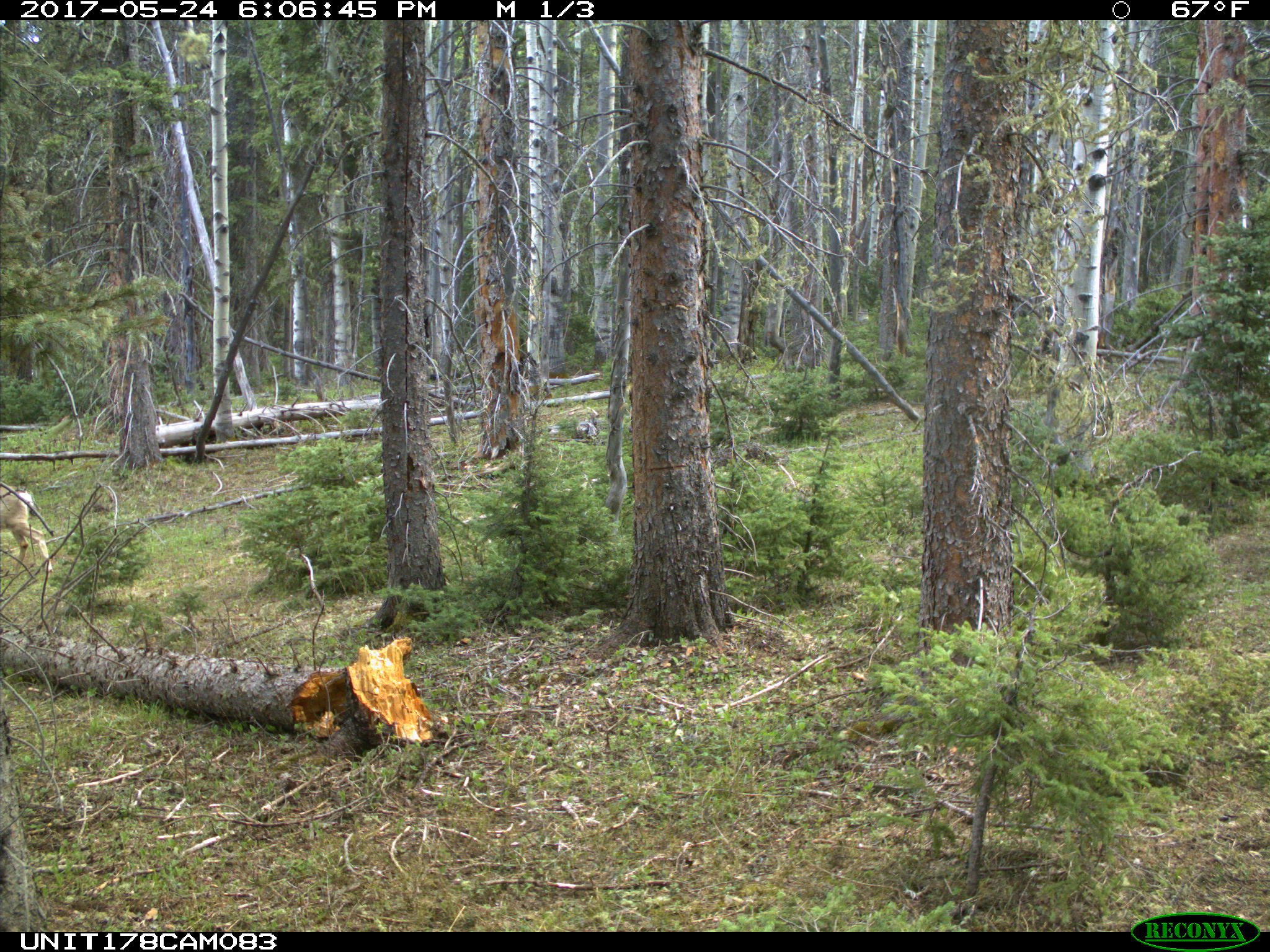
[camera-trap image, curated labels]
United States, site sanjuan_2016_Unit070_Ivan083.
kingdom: Animalia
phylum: Chordata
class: Mammalia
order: Artiodactyla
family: Cervidae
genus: Odocoileus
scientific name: Odocoileus hemionus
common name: mule deer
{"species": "Odocoileus hemionus (mule deer)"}